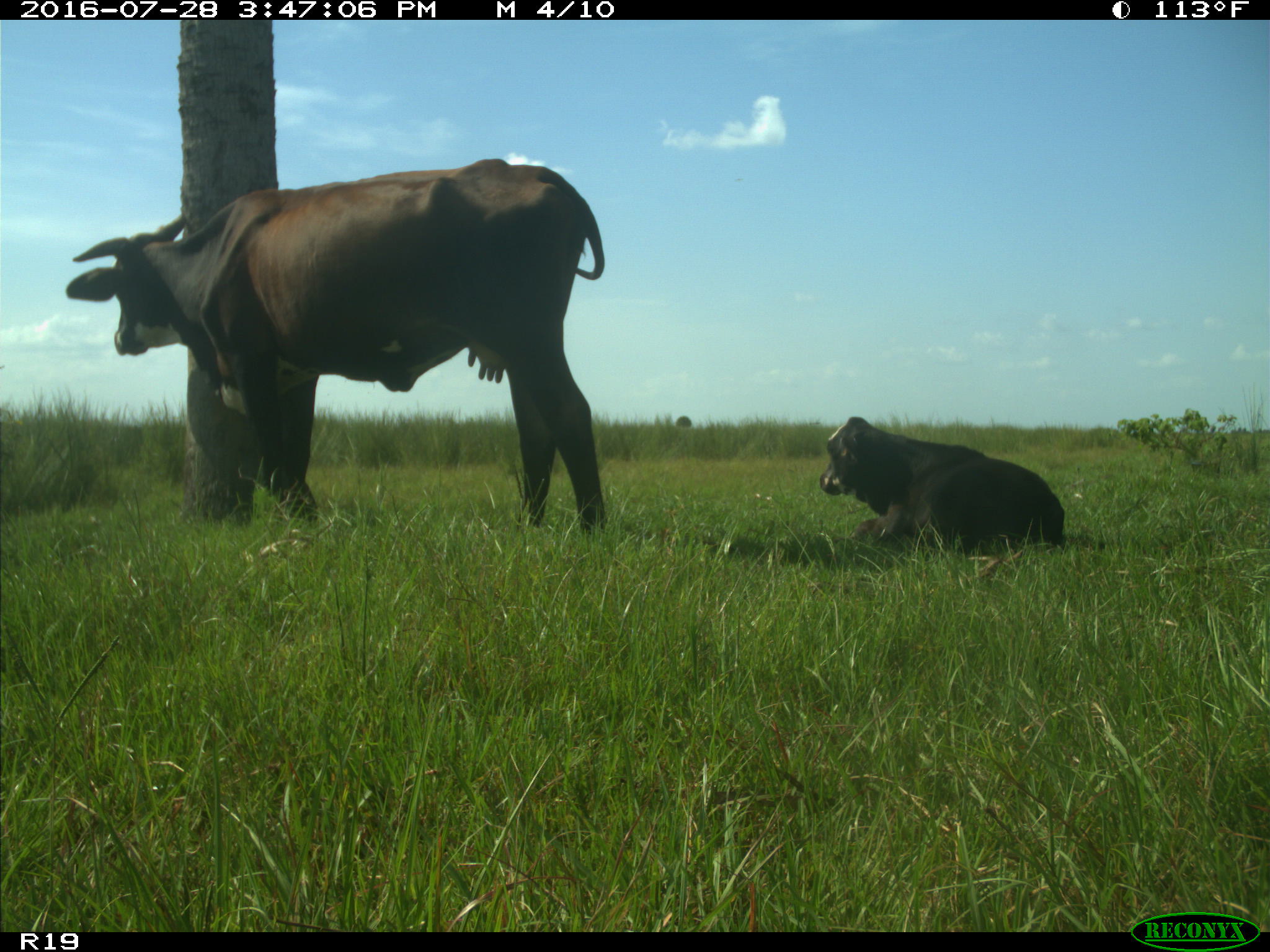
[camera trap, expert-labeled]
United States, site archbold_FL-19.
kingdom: Animalia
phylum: Chordata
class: Mammalia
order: Artiodactyla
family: Bovidae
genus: Bos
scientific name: Bos taurus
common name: domestic cow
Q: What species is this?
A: Bos taurus (domestic cow).